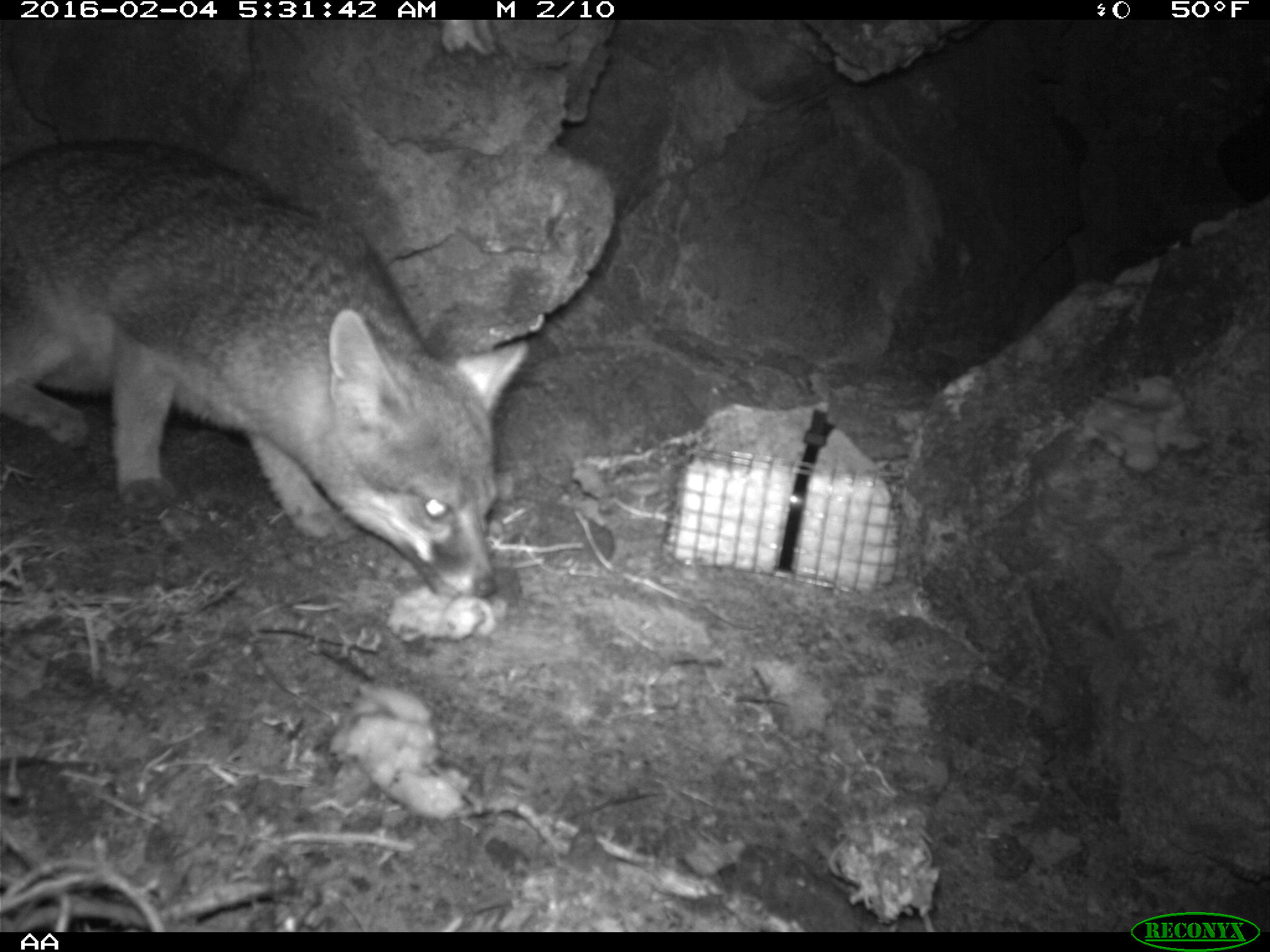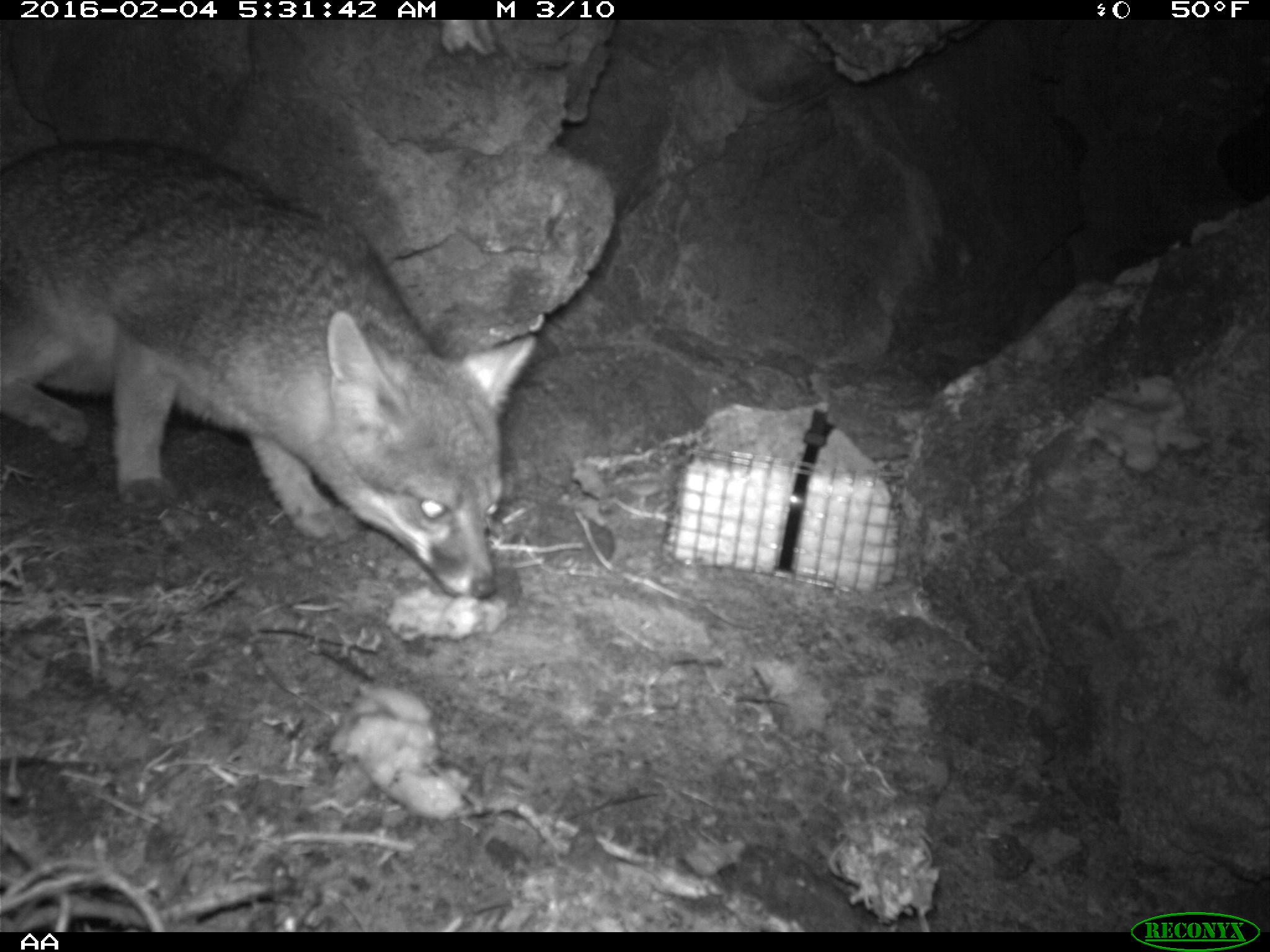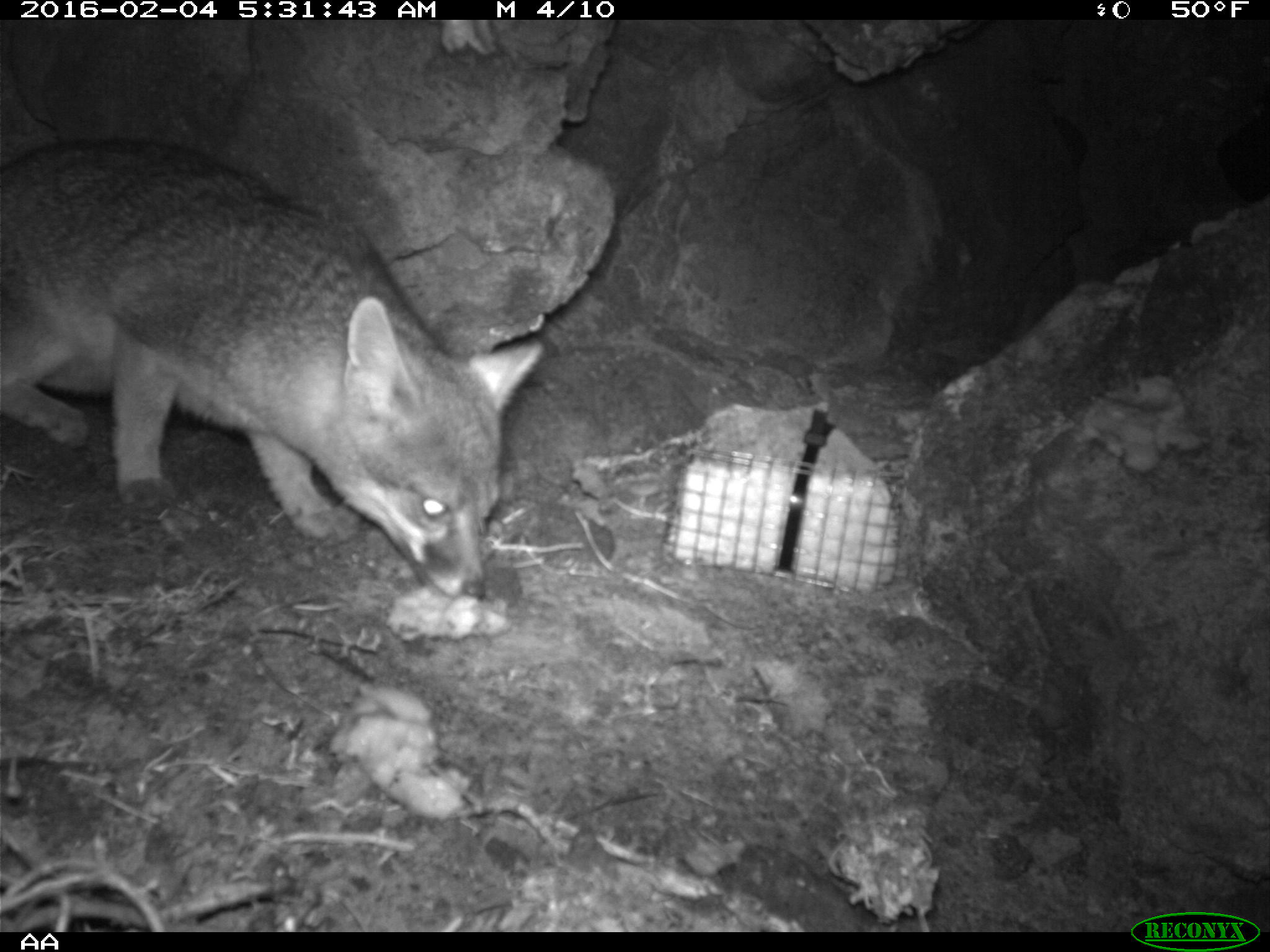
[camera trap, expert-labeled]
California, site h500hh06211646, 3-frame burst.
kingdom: Animalia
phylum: Chordata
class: Mammalia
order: Carnivora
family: Canidae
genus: Urocyon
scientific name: Urocyon littoralis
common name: island fox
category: fox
Fox (island fox) (Urocyon littoralis).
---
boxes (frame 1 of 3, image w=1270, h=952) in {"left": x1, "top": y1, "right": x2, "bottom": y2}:
fox: {"left": 0, "top": 139, "right": 526, "bottom": 599}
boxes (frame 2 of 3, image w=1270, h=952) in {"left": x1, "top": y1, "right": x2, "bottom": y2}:
fox: {"left": 0, "top": 134, "right": 540, "bottom": 597}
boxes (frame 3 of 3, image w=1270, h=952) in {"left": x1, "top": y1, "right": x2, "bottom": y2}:
fox: {"left": 0, "top": 131, "right": 544, "bottom": 601}